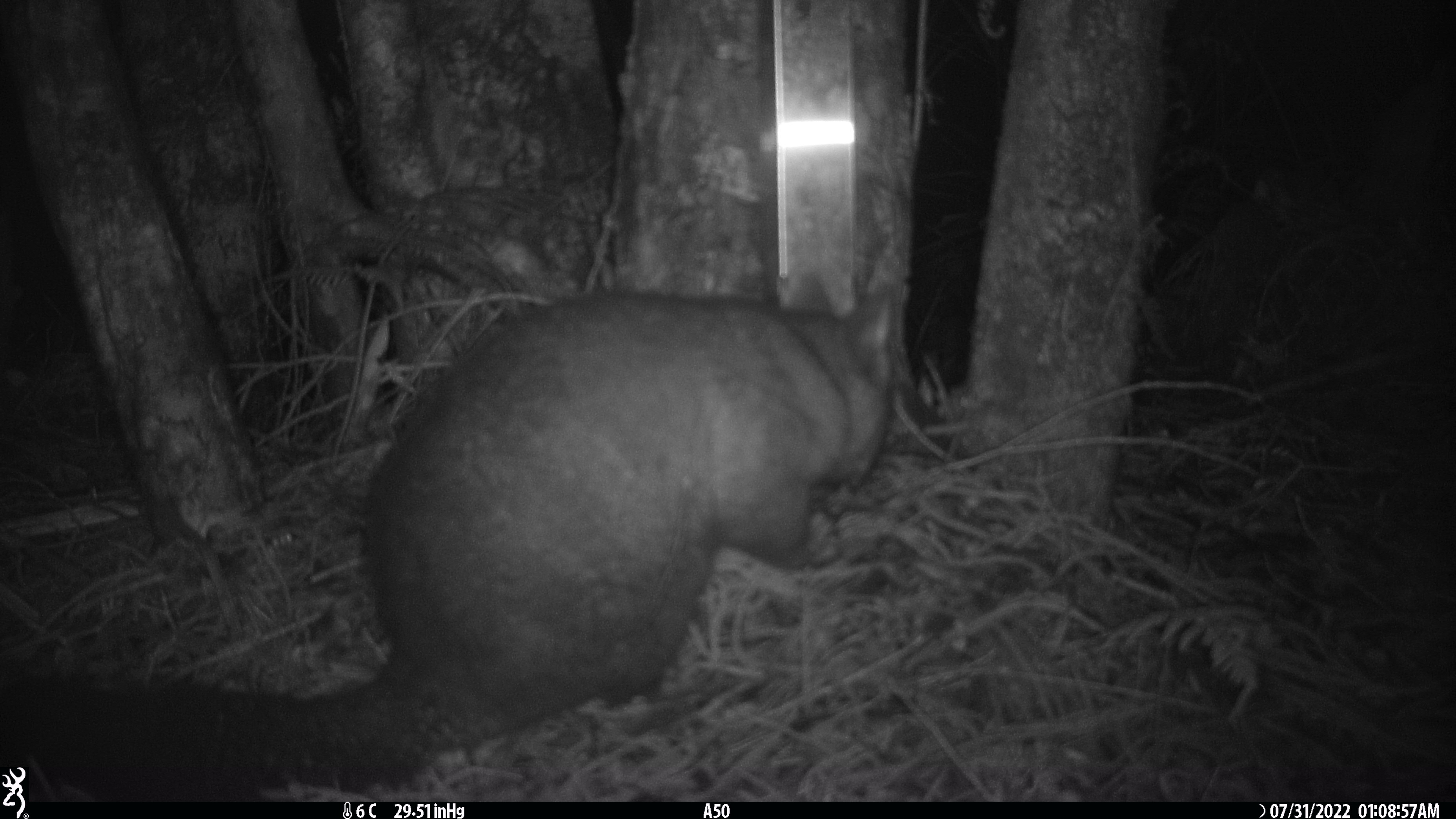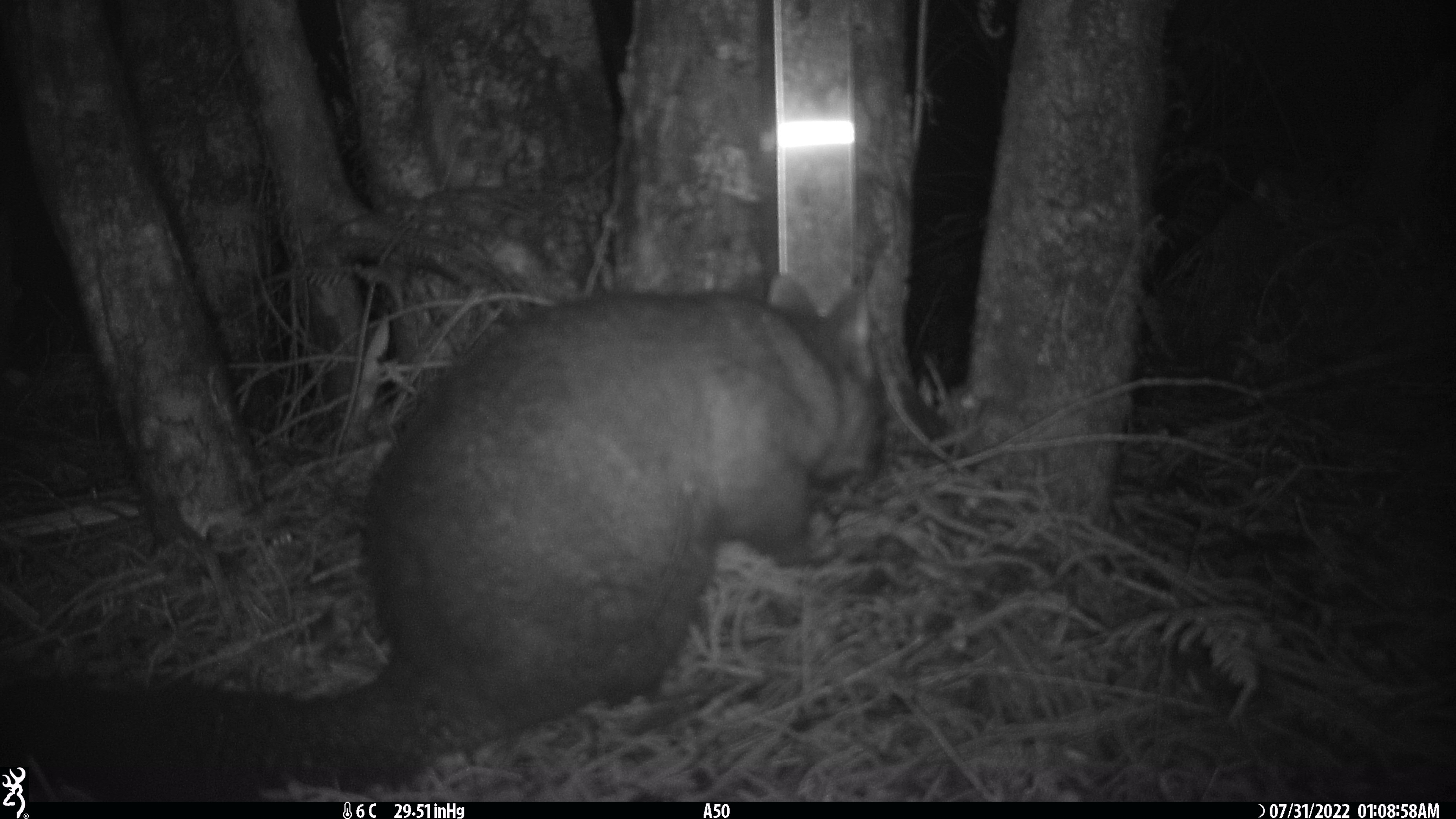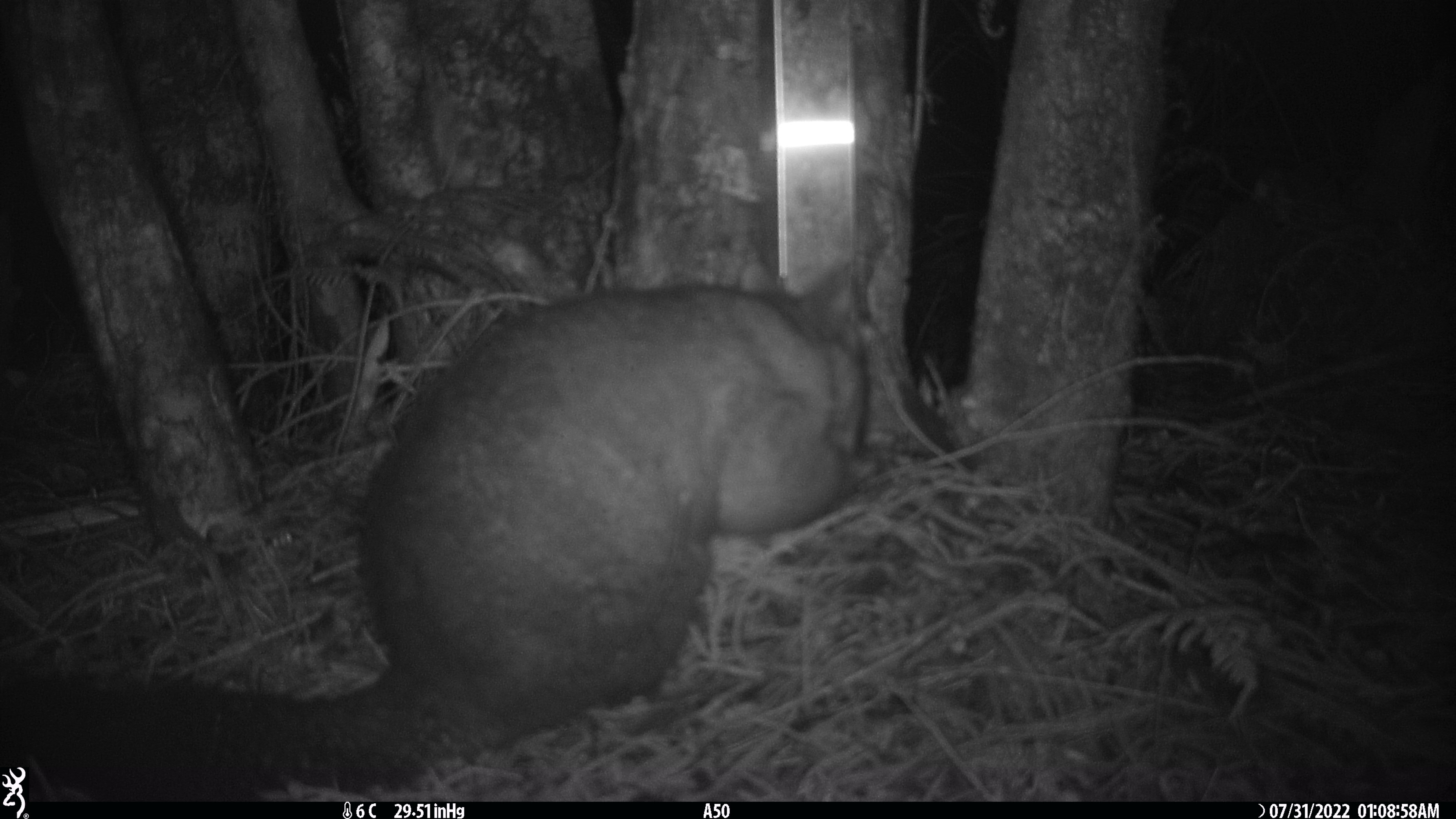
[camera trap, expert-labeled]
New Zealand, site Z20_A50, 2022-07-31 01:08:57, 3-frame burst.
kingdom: Animalia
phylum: Chordata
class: Mammalia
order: Diprotodontia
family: Phalangeridae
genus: Trichosurus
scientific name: Trichosurus vulpecula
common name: common brushtail possum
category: possum